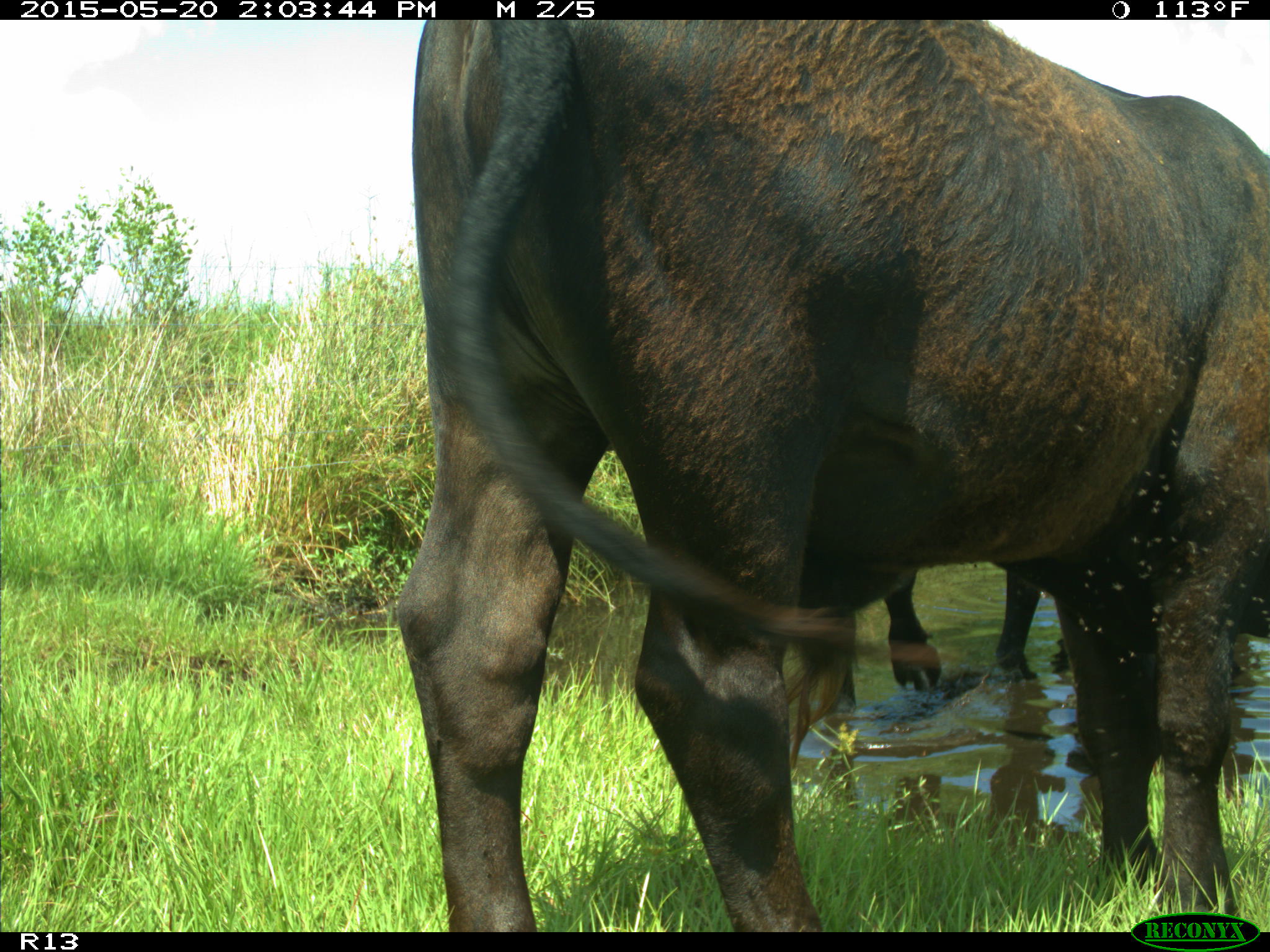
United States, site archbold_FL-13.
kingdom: Animalia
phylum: Chordata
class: Mammalia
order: Artiodactyla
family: Bovidae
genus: Bos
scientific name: Bos taurus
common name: domestic cow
Bos taurus (domestic cow).